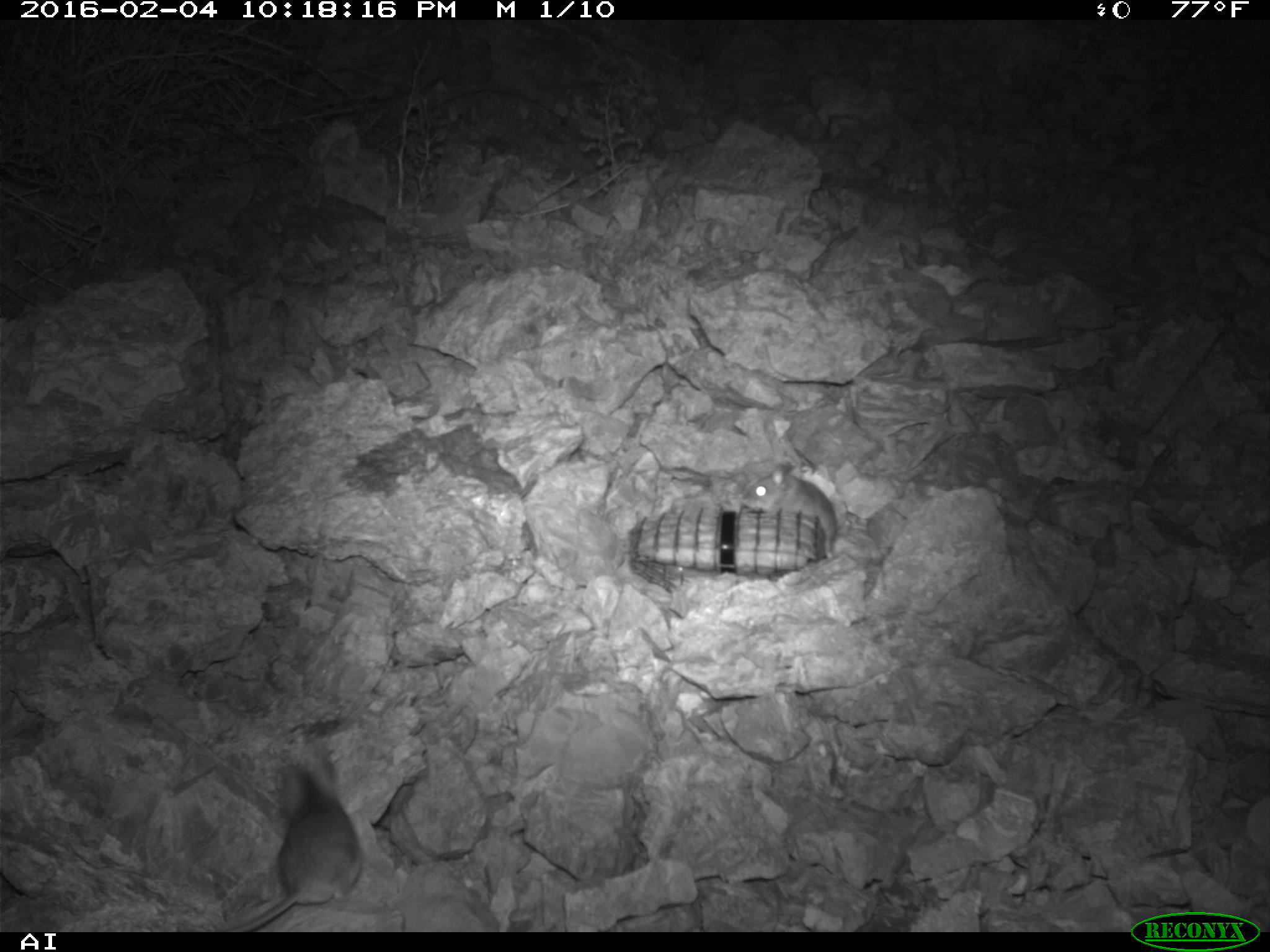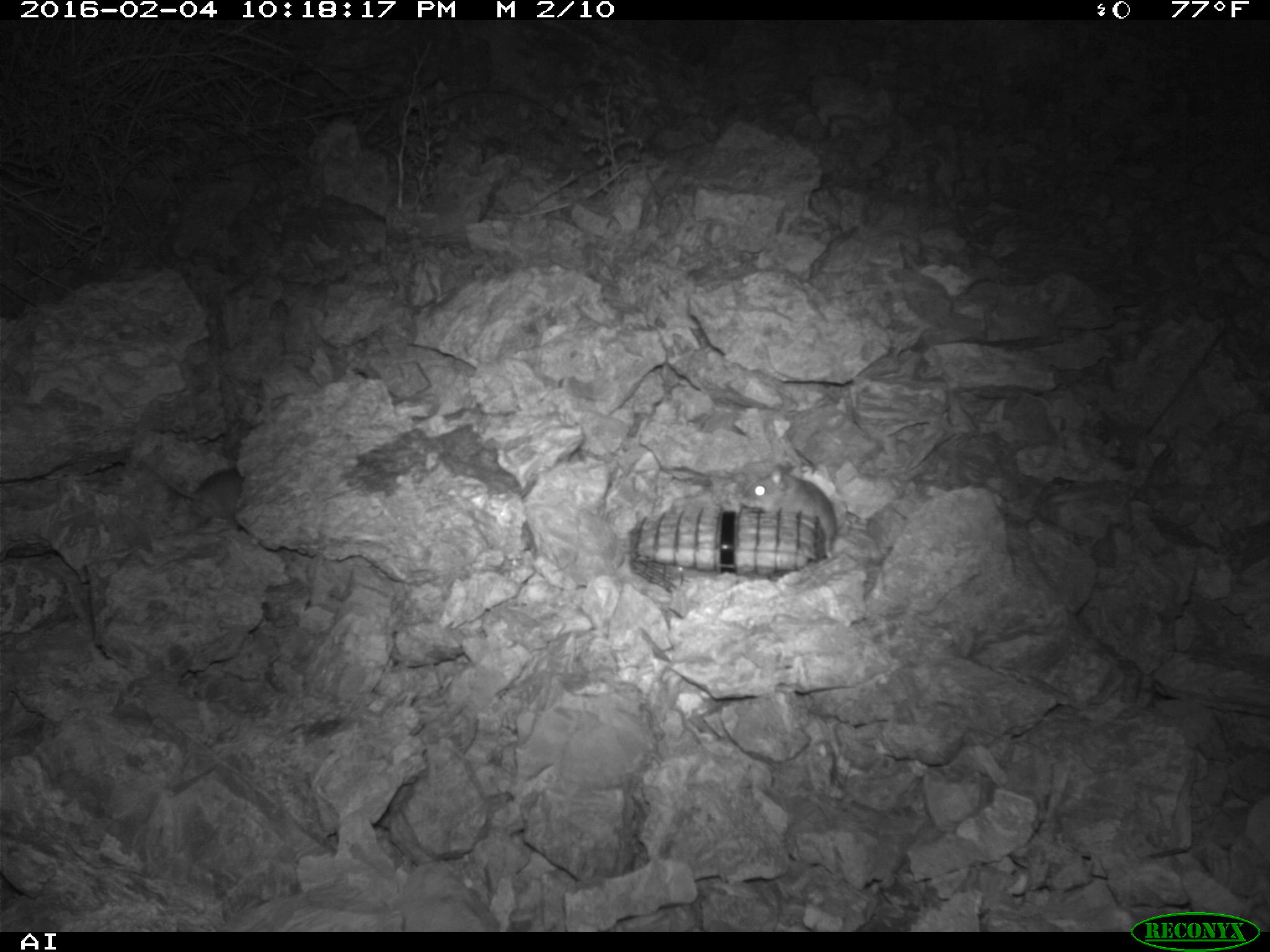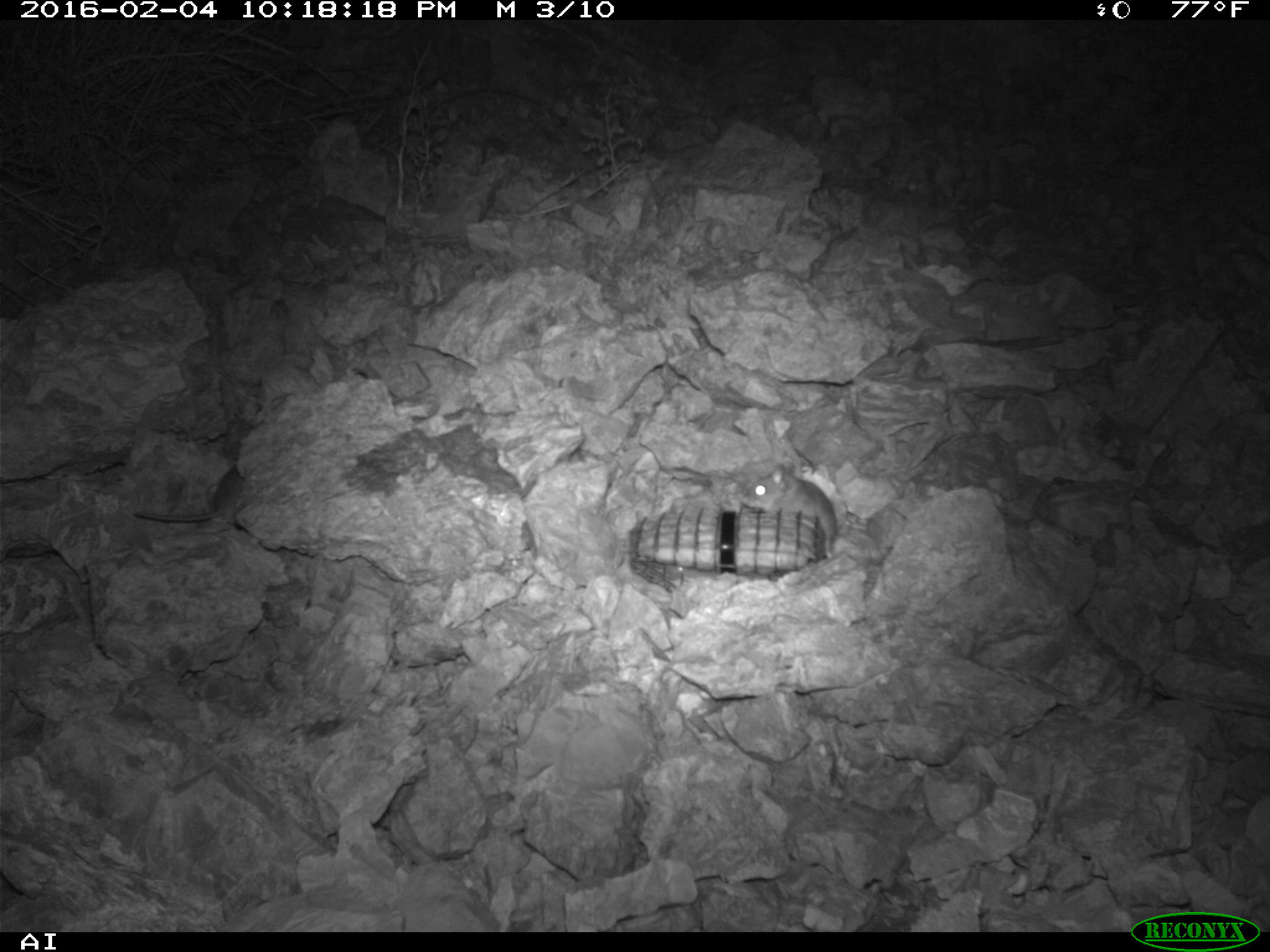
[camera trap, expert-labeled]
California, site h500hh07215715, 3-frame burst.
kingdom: Animalia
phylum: Chordata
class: Mammalia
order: Rodentia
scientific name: Rodentia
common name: rodent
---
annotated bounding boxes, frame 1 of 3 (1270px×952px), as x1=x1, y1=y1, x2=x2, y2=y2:
rodent: x1=228, y1=747, x2=363, y2=931; x1=740, y1=464, x2=848, y2=560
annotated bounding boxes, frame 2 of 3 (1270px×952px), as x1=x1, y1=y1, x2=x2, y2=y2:
rodent: x1=739, y1=460, x2=837, y2=559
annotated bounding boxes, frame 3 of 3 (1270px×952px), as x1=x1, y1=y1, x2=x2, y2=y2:
rodent: x1=742, y1=462, x2=837, y2=559